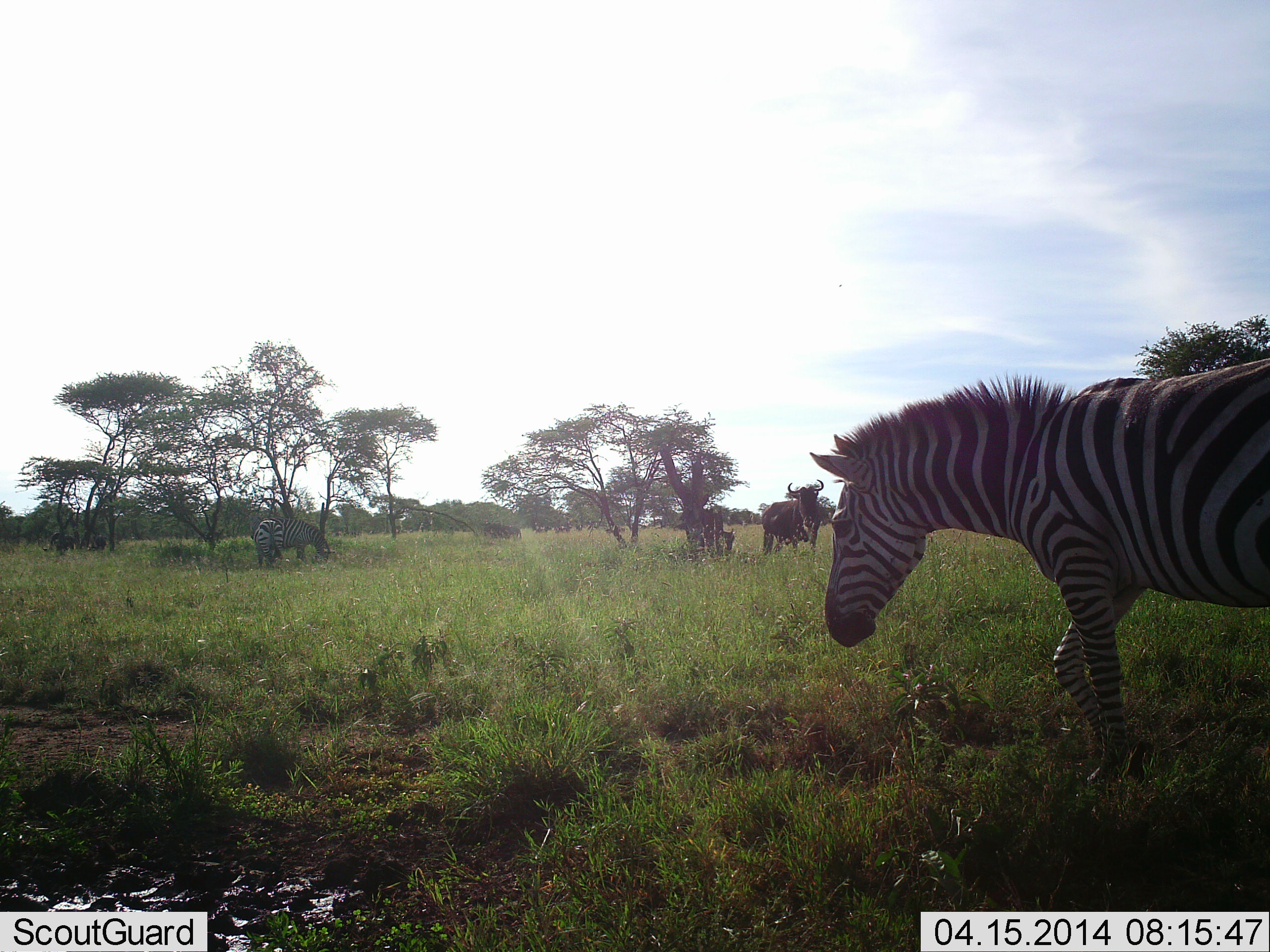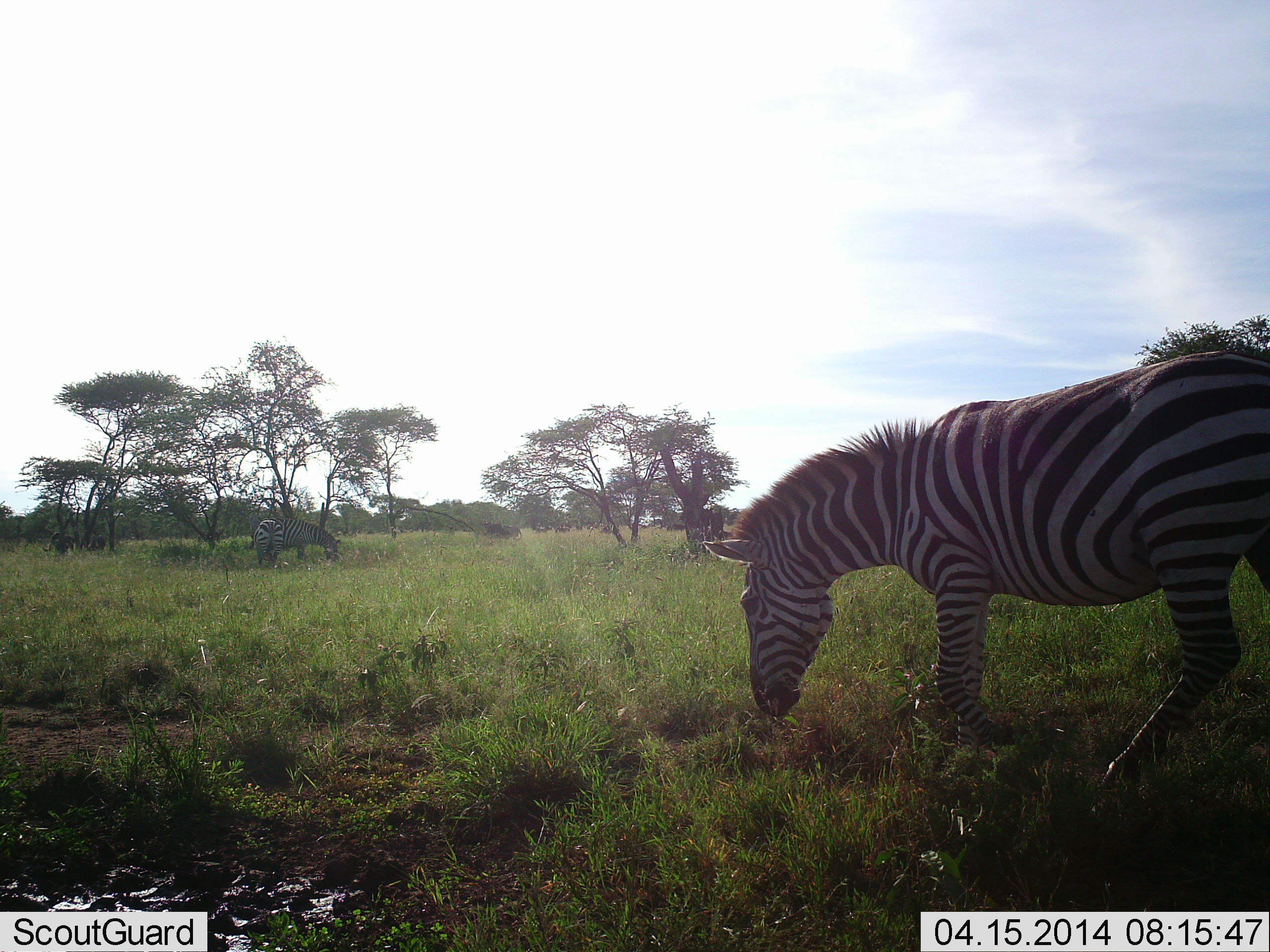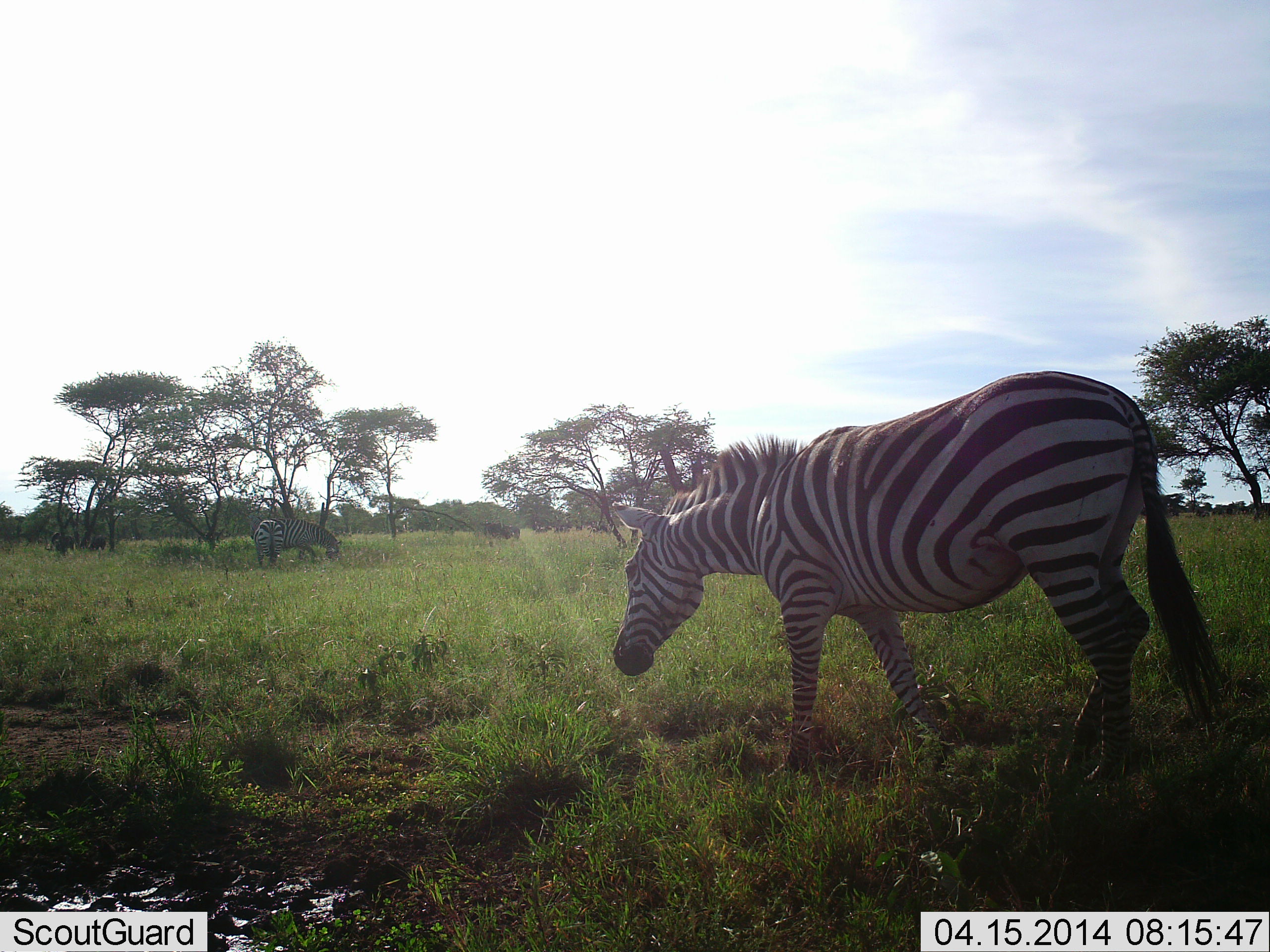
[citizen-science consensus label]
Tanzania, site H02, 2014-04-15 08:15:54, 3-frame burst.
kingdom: Animalia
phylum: Chordata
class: Mammalia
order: Artiodactyla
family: Bovidae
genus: Connochaetes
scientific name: Connochaetes taurinus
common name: blue wildebeest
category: wildebeest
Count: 2.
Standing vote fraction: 100%.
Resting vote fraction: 0%.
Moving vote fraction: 30%.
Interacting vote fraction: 0%.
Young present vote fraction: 0%.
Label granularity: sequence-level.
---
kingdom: Animalia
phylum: Chordata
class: Mammalia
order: Perissodactyla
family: Equidae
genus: Equus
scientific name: Equus quagga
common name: plains zebra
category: zebra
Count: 3.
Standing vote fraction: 33%.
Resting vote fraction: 0%.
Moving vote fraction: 61%.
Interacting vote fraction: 6%.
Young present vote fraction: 0%.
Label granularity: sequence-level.